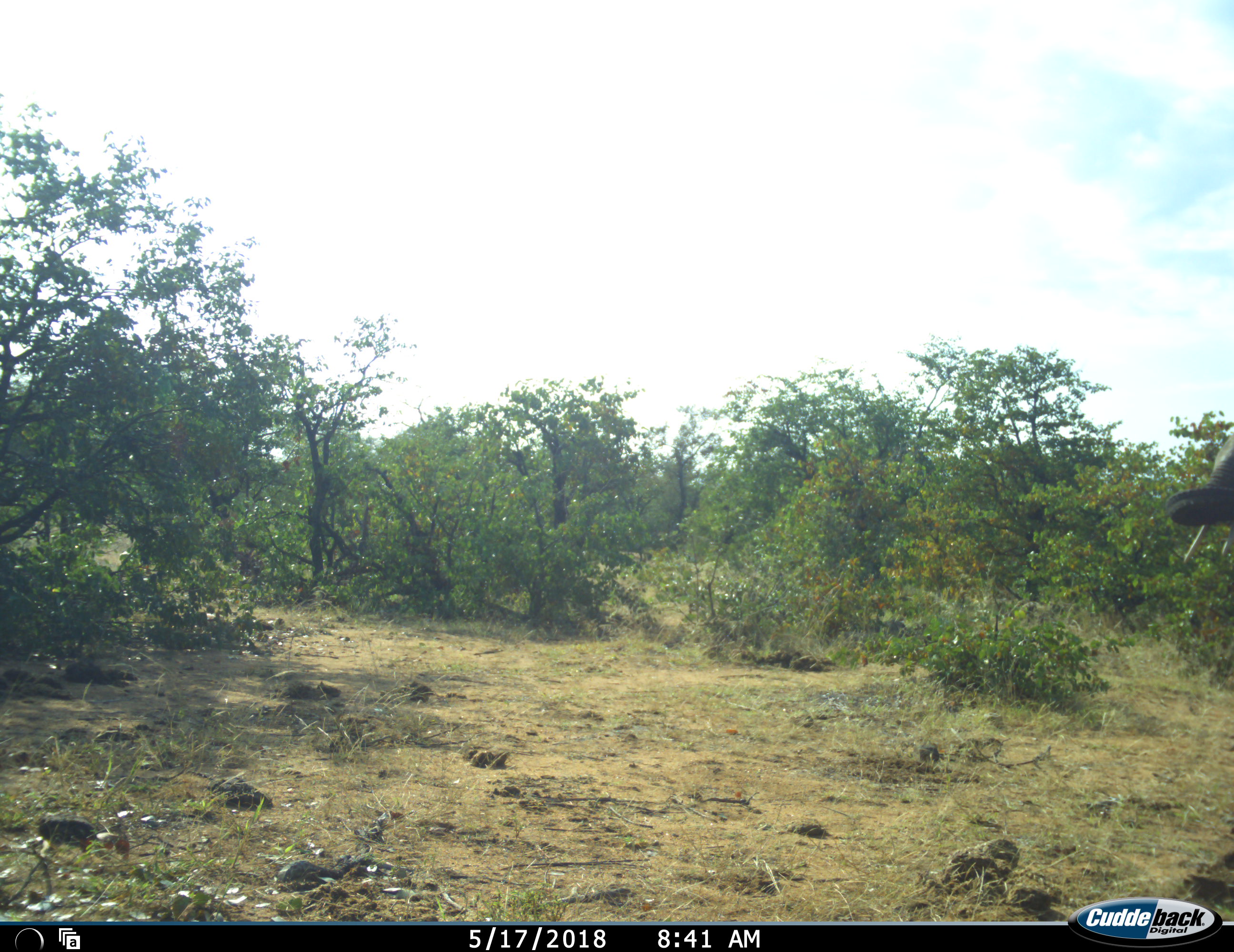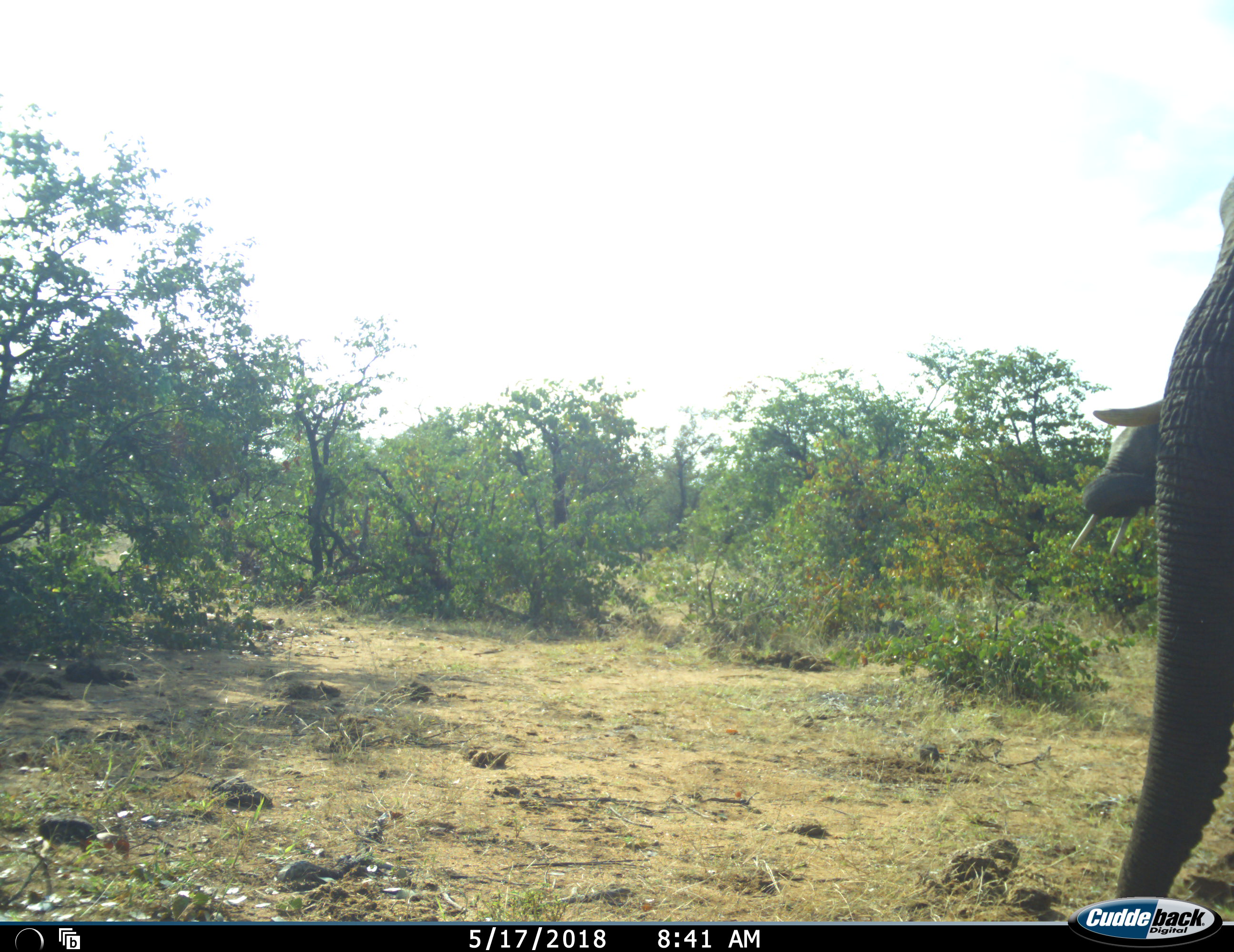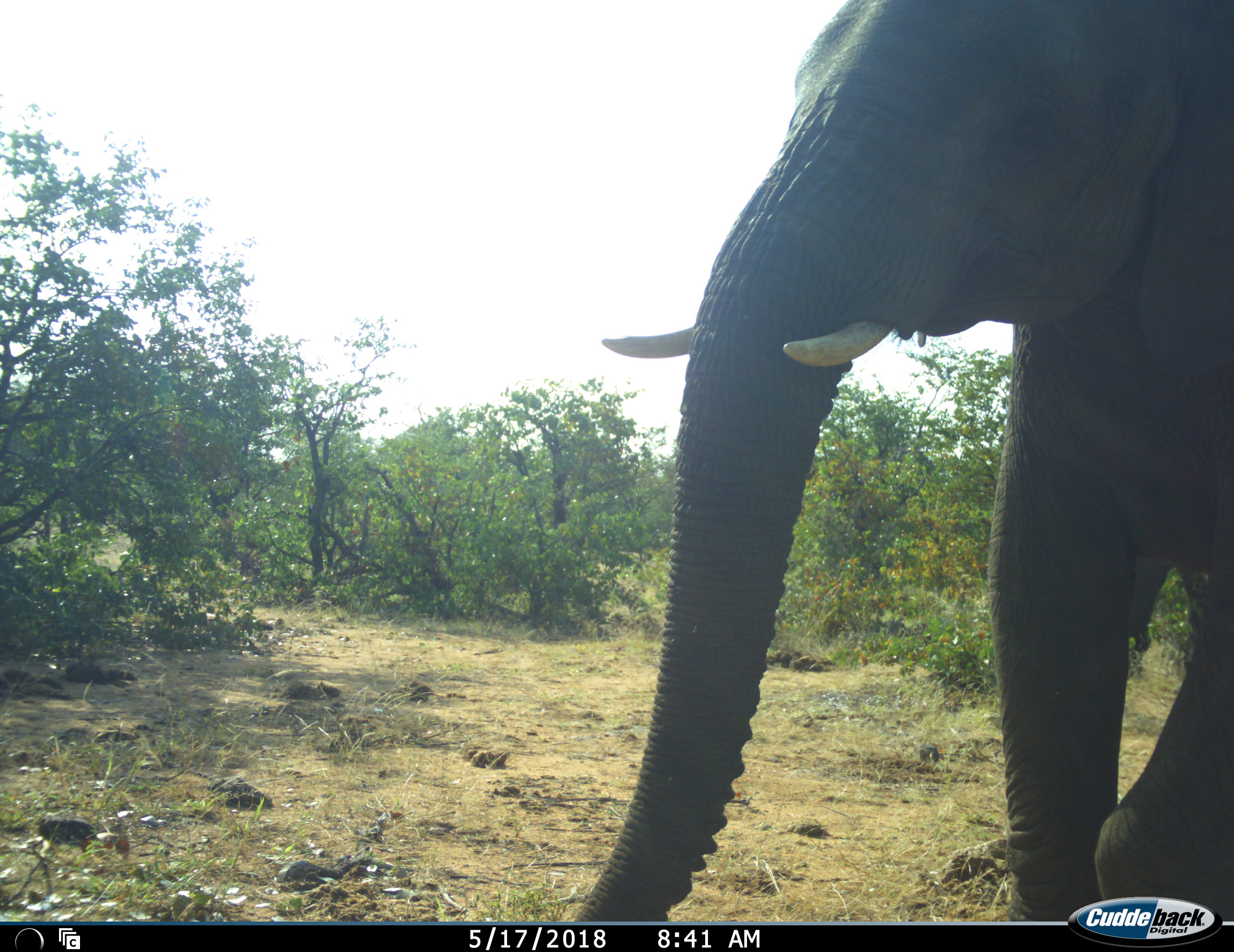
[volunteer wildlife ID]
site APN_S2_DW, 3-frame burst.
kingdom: Animalia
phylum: Chordata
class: Mammalia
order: Proboscidea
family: Elephantidae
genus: Loxodonta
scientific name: Loxodonta africana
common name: african bush elephant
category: elephant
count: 2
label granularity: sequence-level